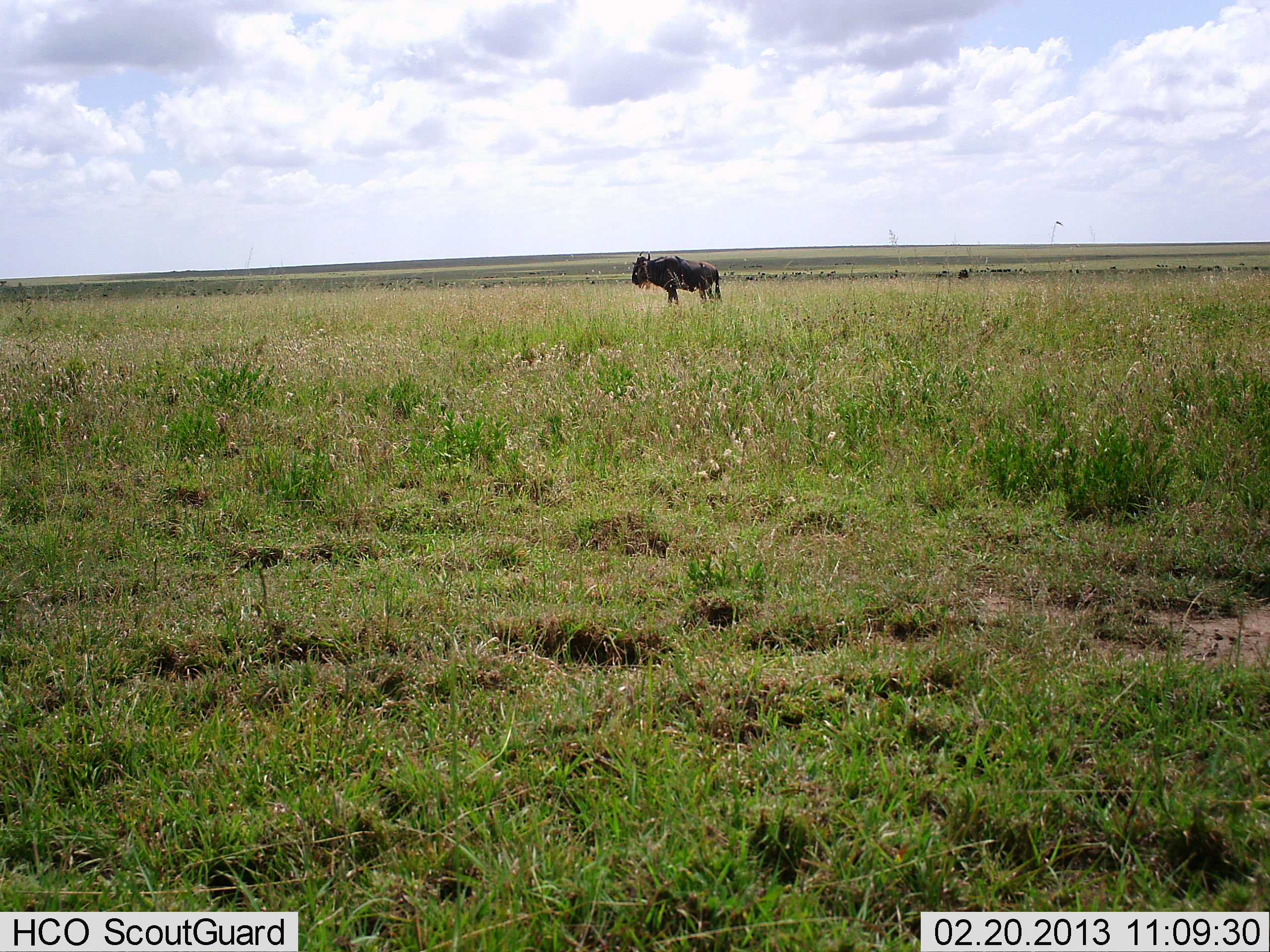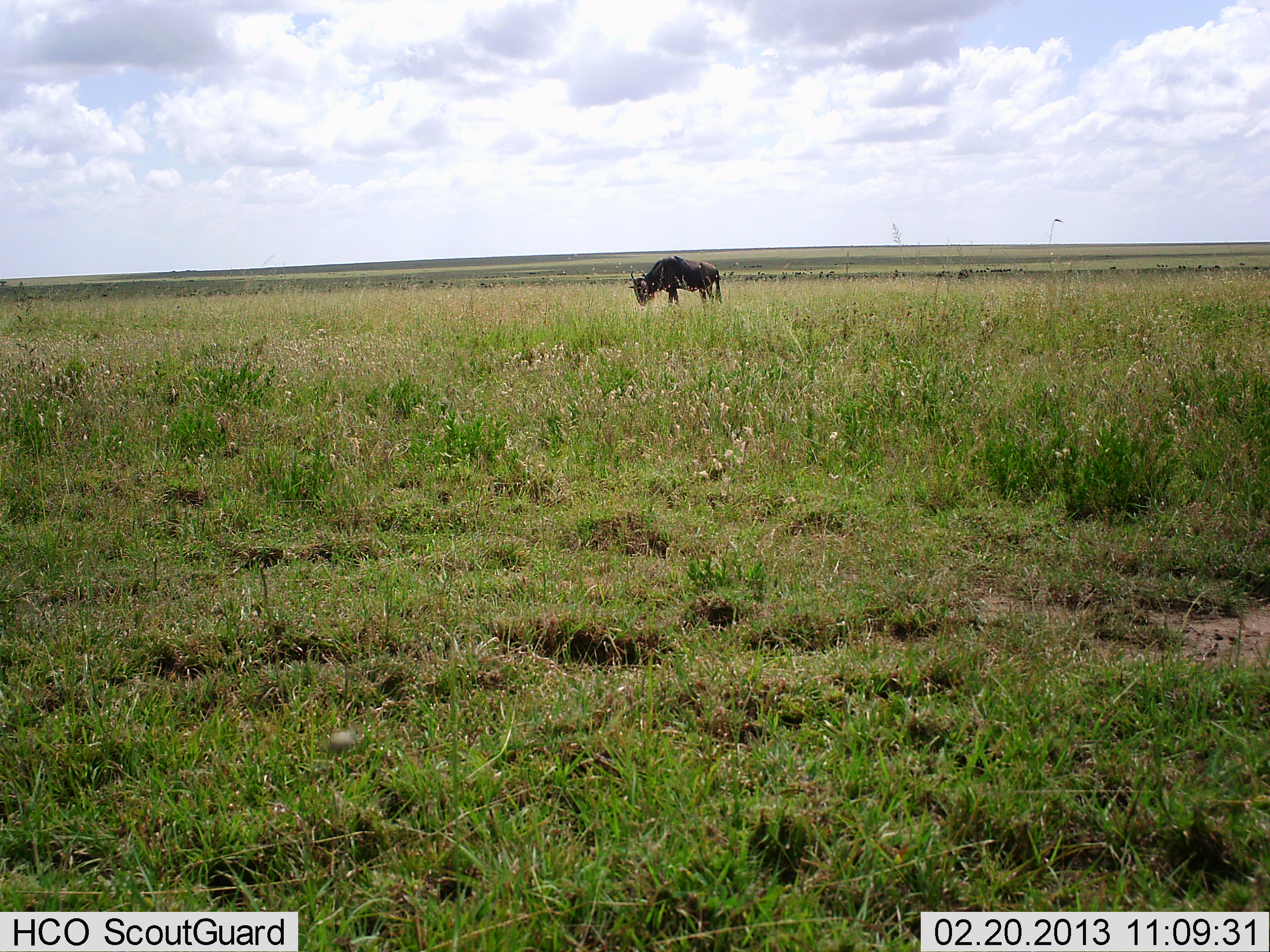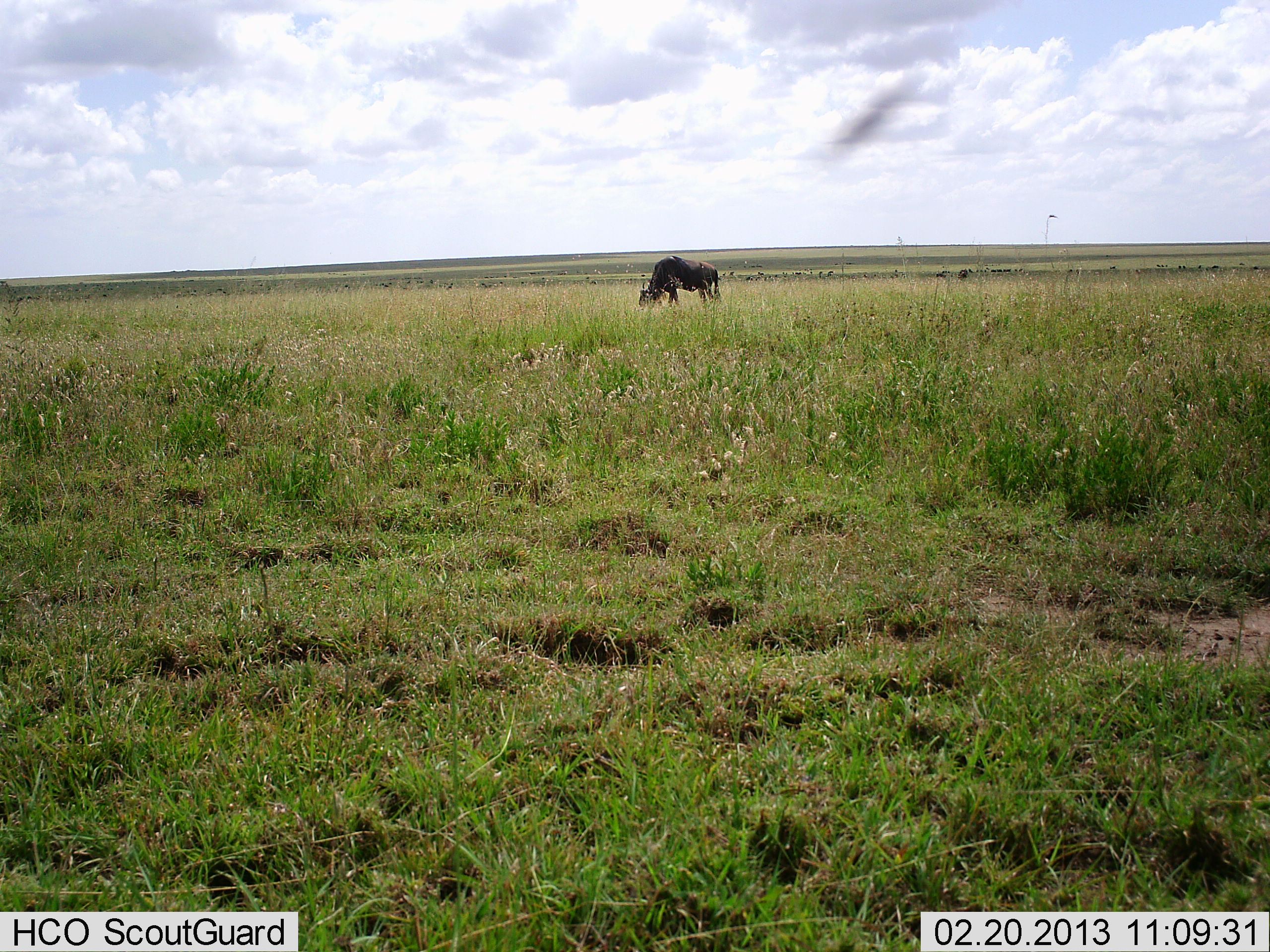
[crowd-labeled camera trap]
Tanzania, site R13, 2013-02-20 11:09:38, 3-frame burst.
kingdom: Animalia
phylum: Chordata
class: Mammalia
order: Artiodactyla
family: Bovidae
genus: Connochaetes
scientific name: Connochaetes taurinus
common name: blue wildebeest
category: wildebeest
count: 1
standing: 19%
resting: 0%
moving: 0%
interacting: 0%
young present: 0%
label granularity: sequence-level